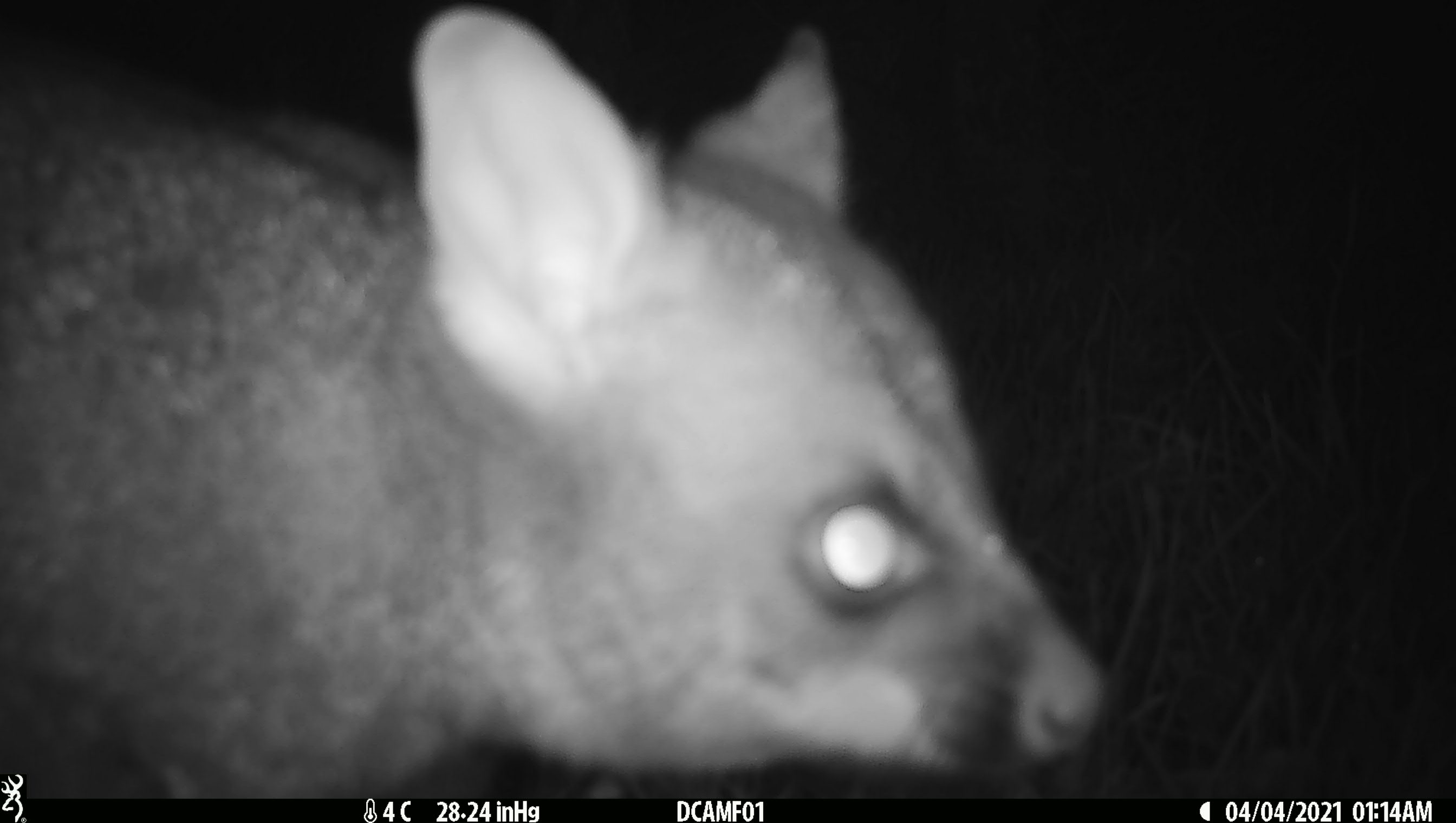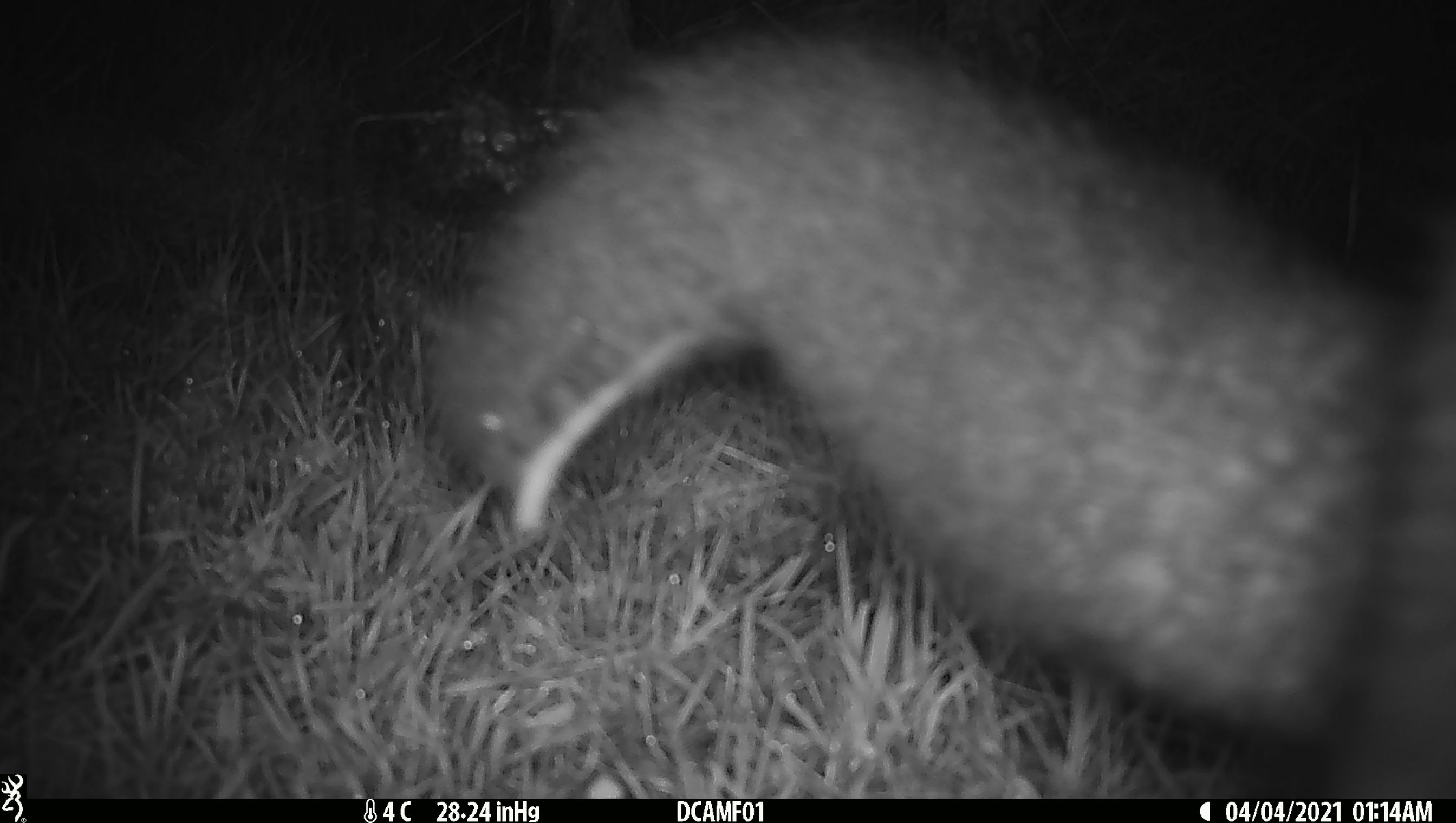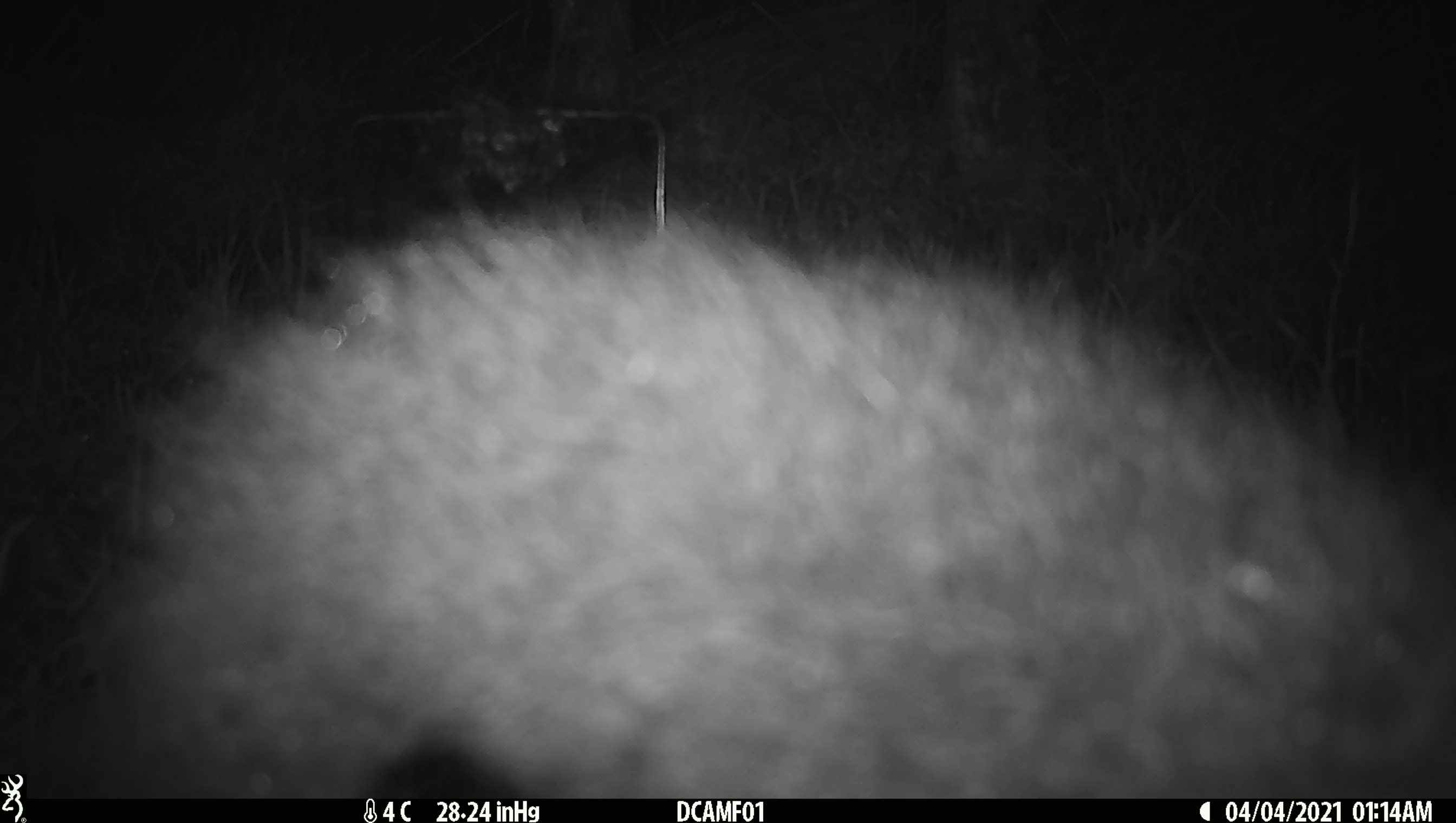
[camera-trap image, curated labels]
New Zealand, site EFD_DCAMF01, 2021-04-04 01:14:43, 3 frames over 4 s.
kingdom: Animalia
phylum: Chordata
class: Mammalia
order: Diprotodontia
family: Phalangeridae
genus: Trichosurus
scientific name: Trichosurus vulpecula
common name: common brushtail possum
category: possum